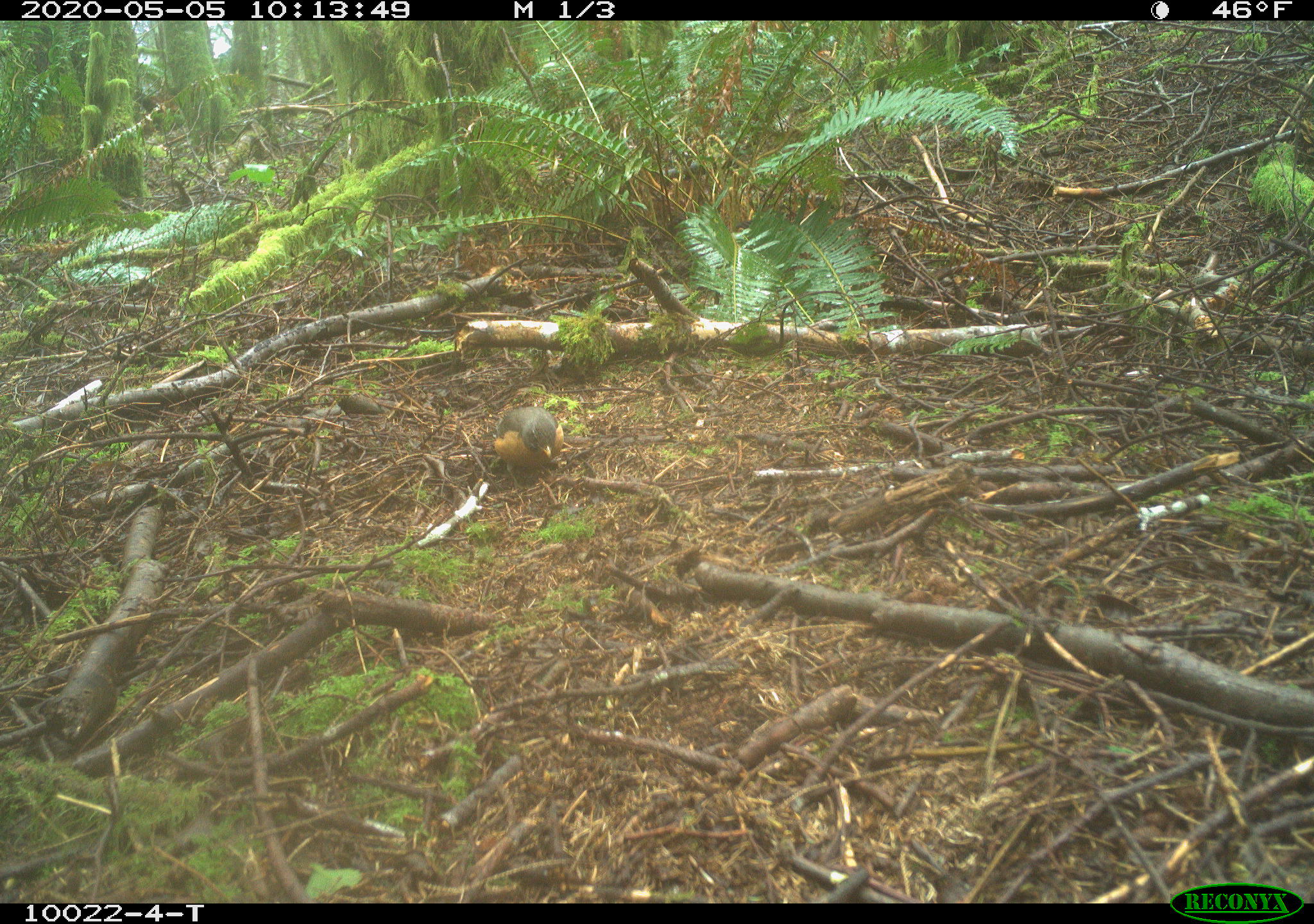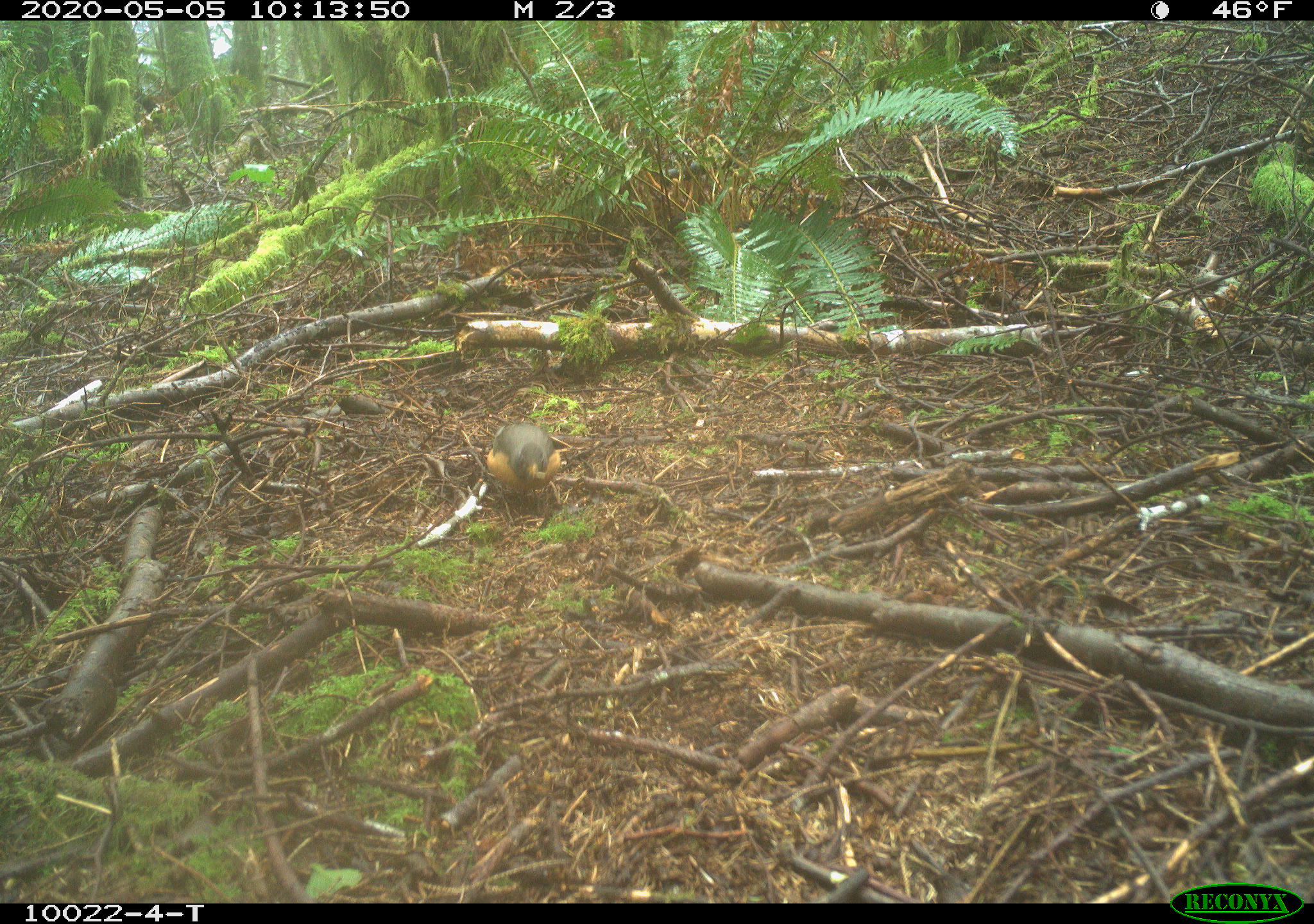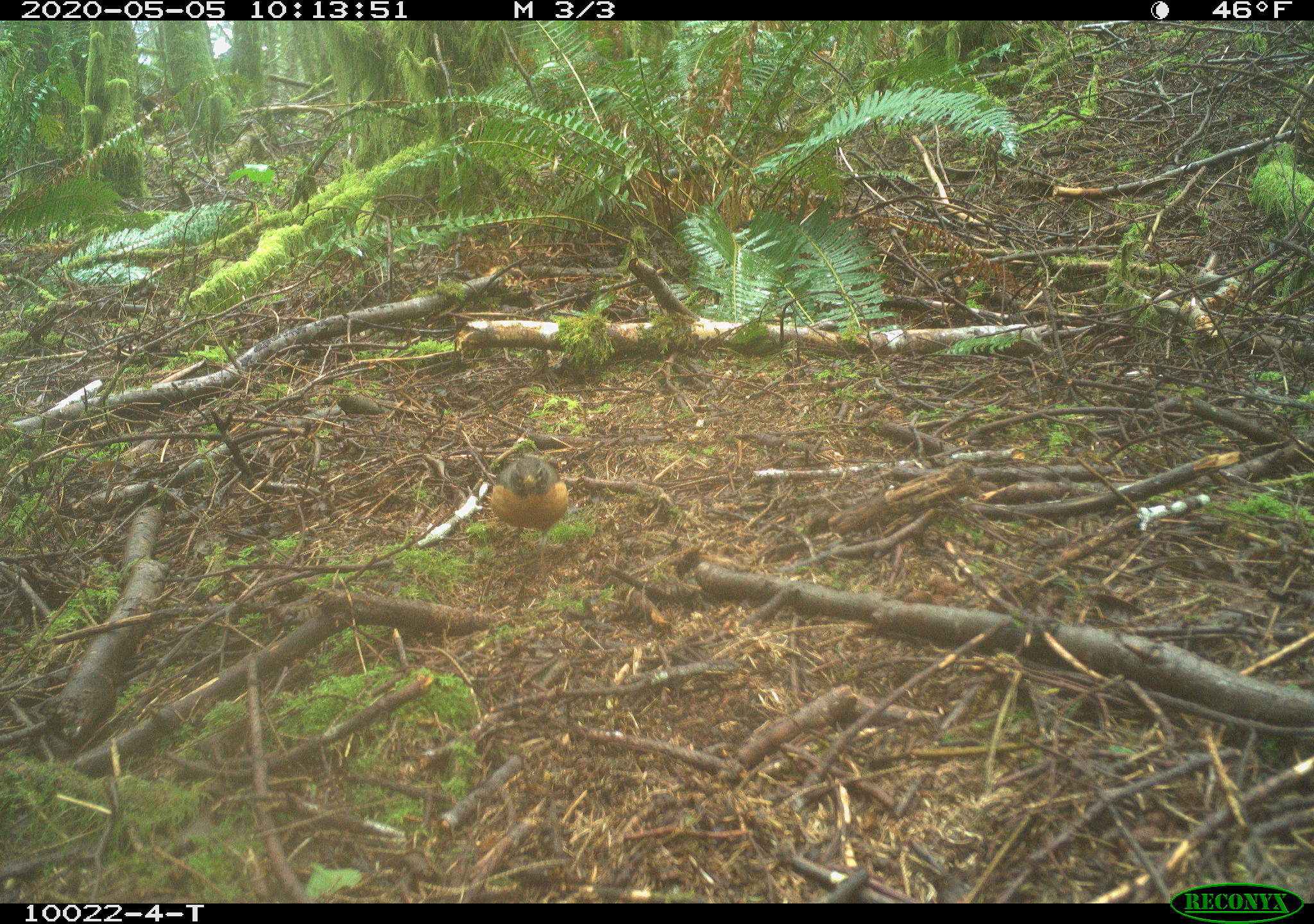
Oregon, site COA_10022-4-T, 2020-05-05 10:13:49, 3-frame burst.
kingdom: Animalia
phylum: Chordata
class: Aves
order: Passeriformes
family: Turdidae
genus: Turdus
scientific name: Turdus migratorius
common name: american robin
American robin (Turdus migratorius).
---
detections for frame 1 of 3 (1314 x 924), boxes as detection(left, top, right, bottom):
american robin: detection(470, 382, 593, 494)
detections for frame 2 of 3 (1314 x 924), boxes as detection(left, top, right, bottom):
american robin: detection(468, 396, 588, 516)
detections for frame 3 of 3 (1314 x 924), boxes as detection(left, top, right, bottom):
american robin: detection(458, 429, 612, 573)